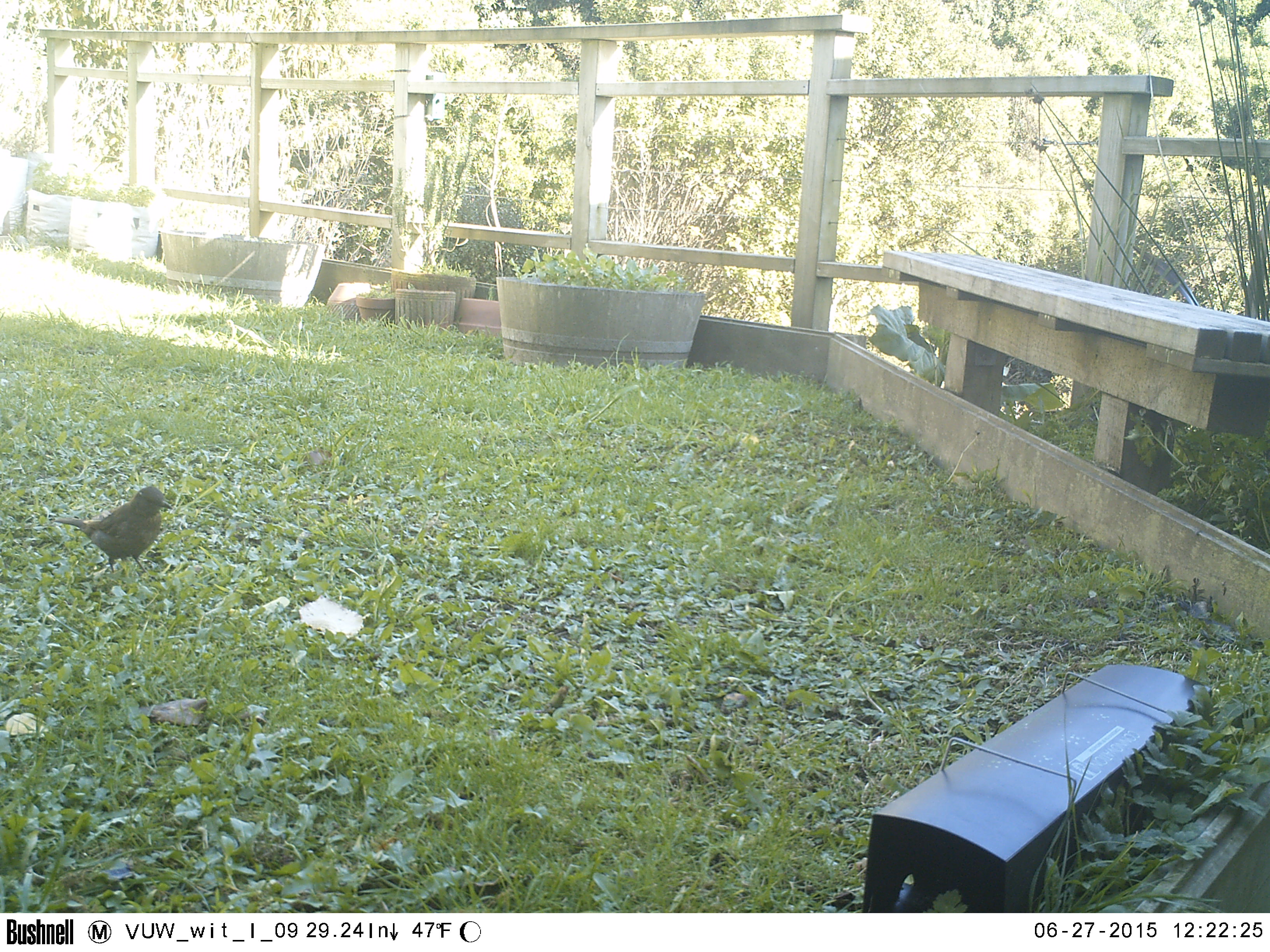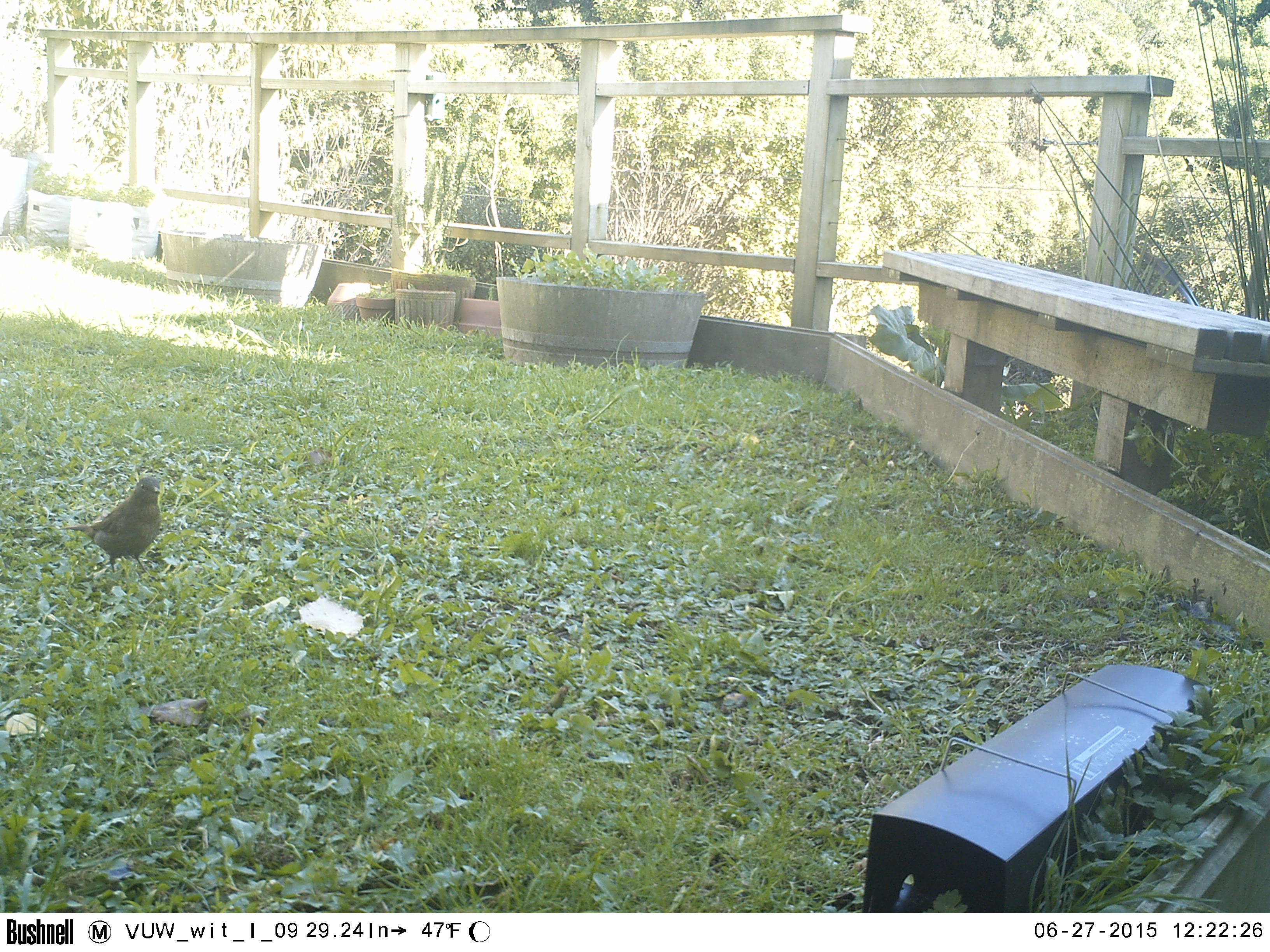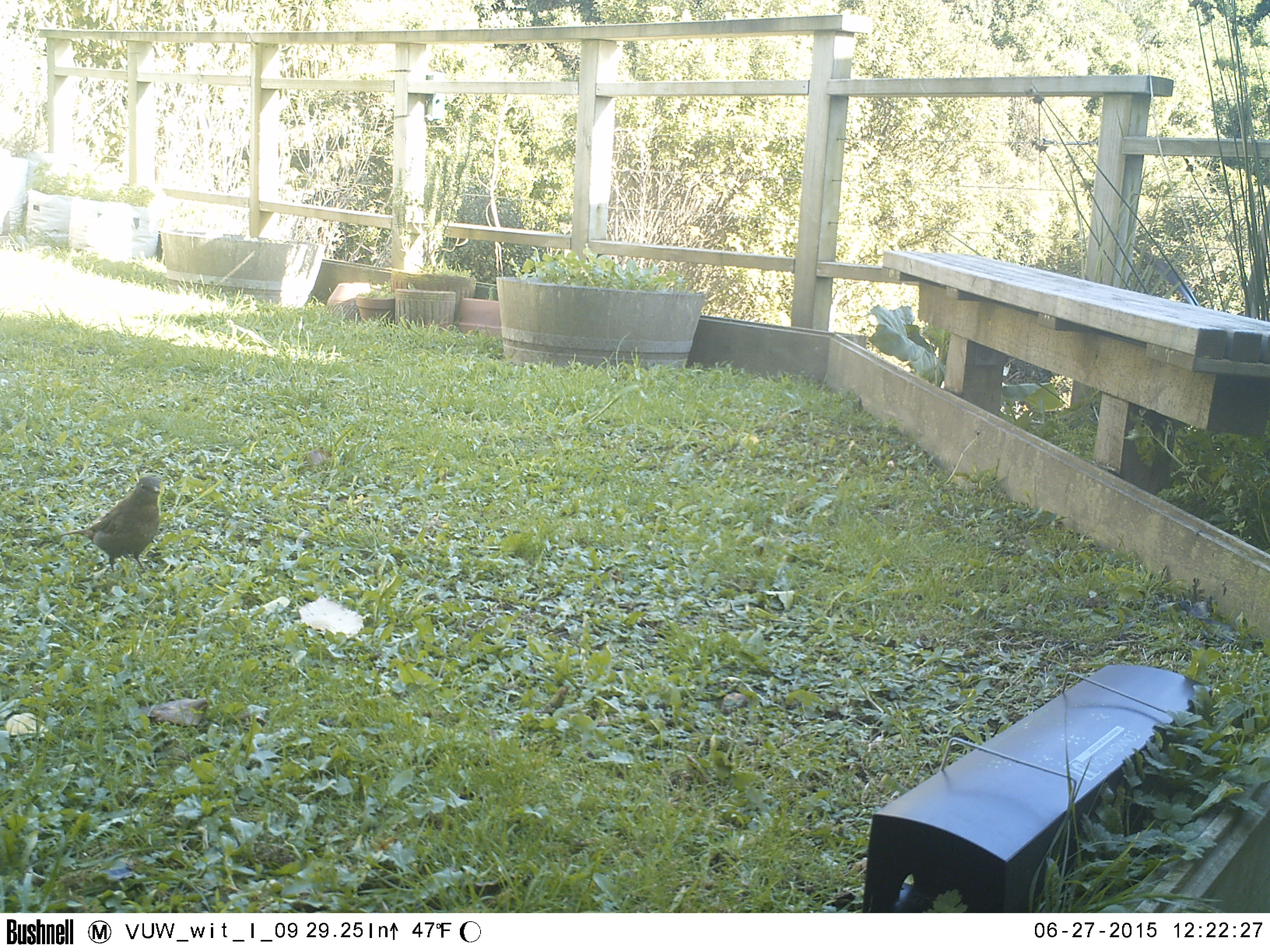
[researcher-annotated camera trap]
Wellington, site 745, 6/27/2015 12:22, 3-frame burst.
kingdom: Animalia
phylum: Chordata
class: Aves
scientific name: Aves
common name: bird